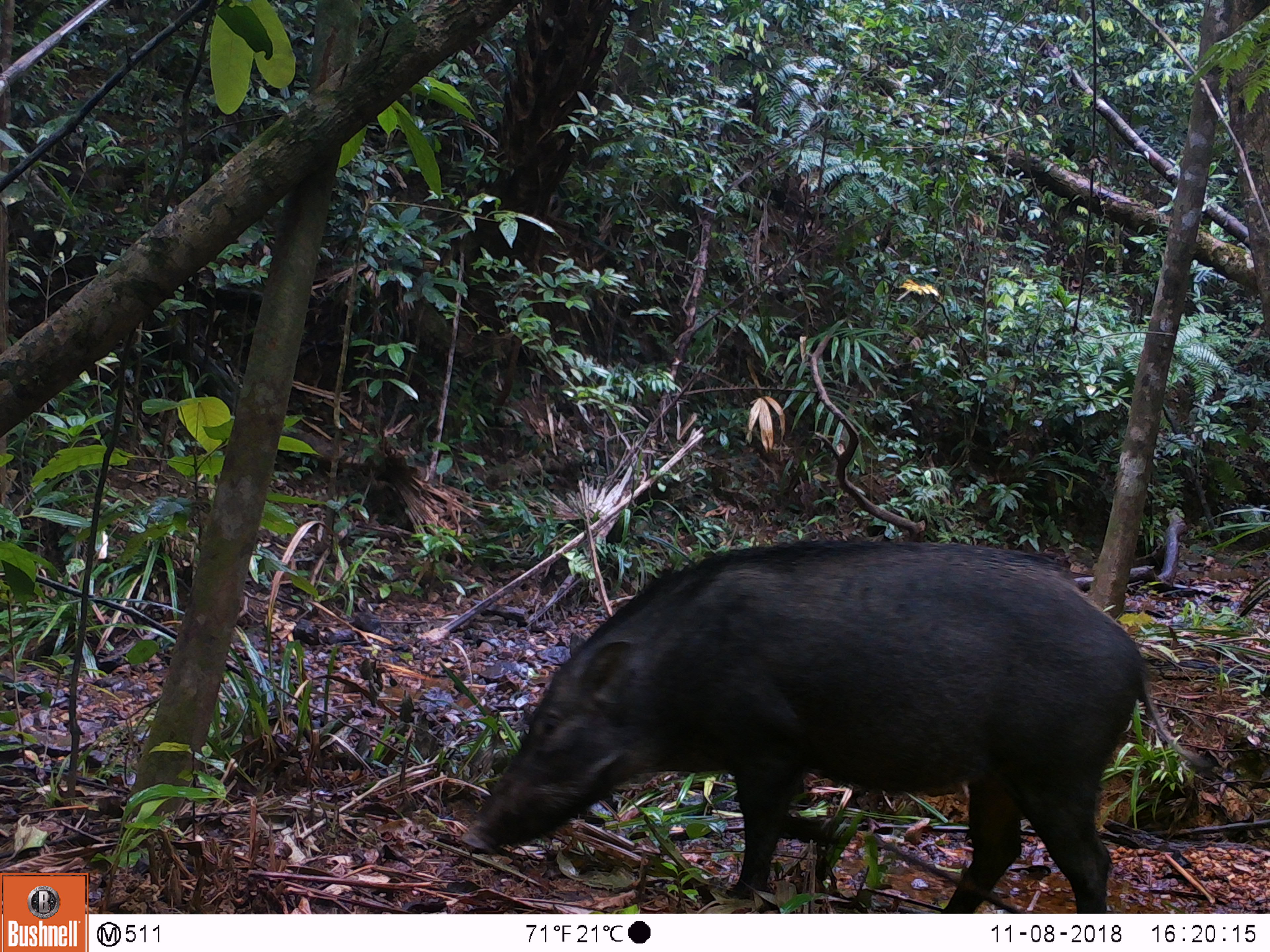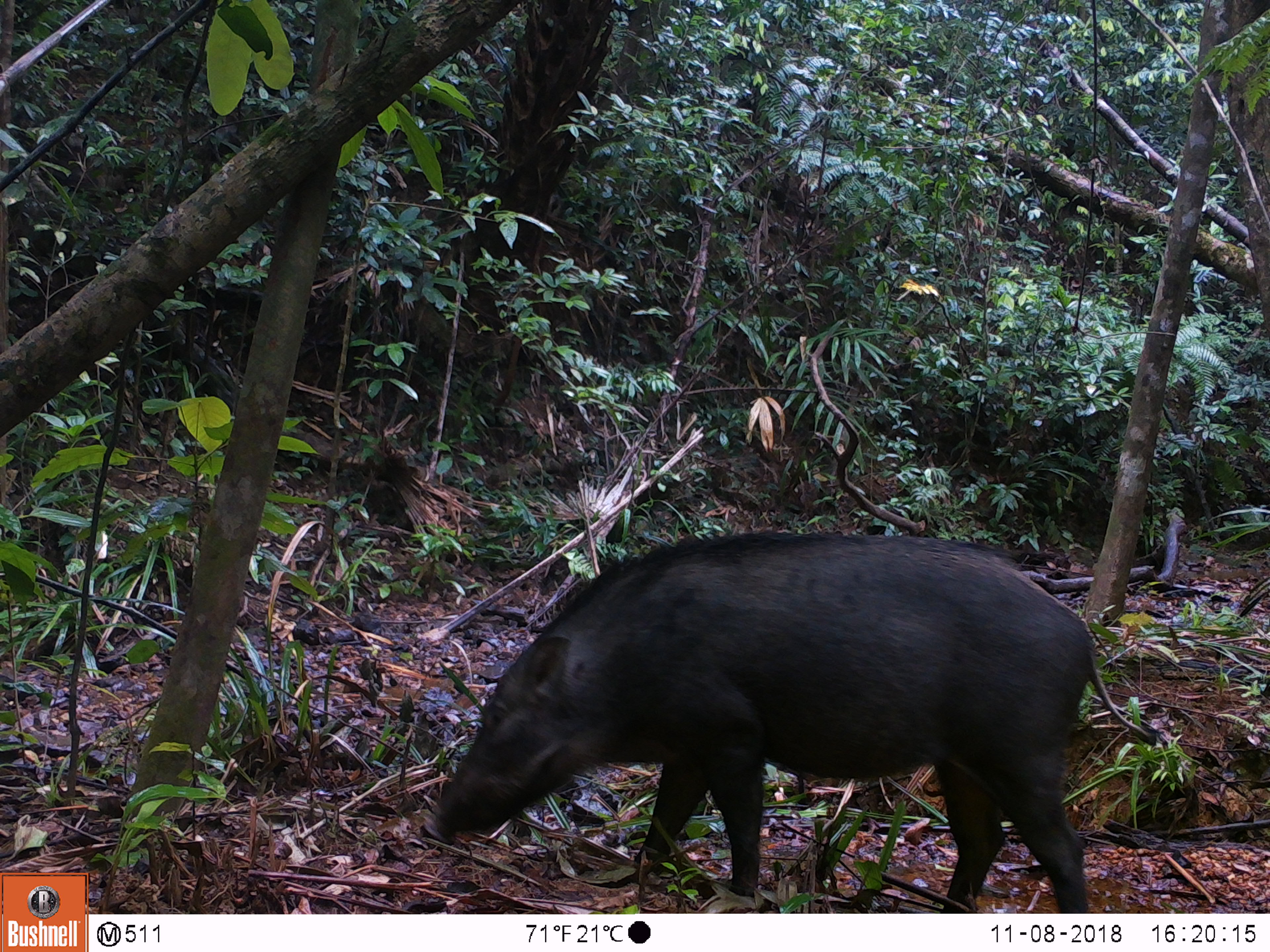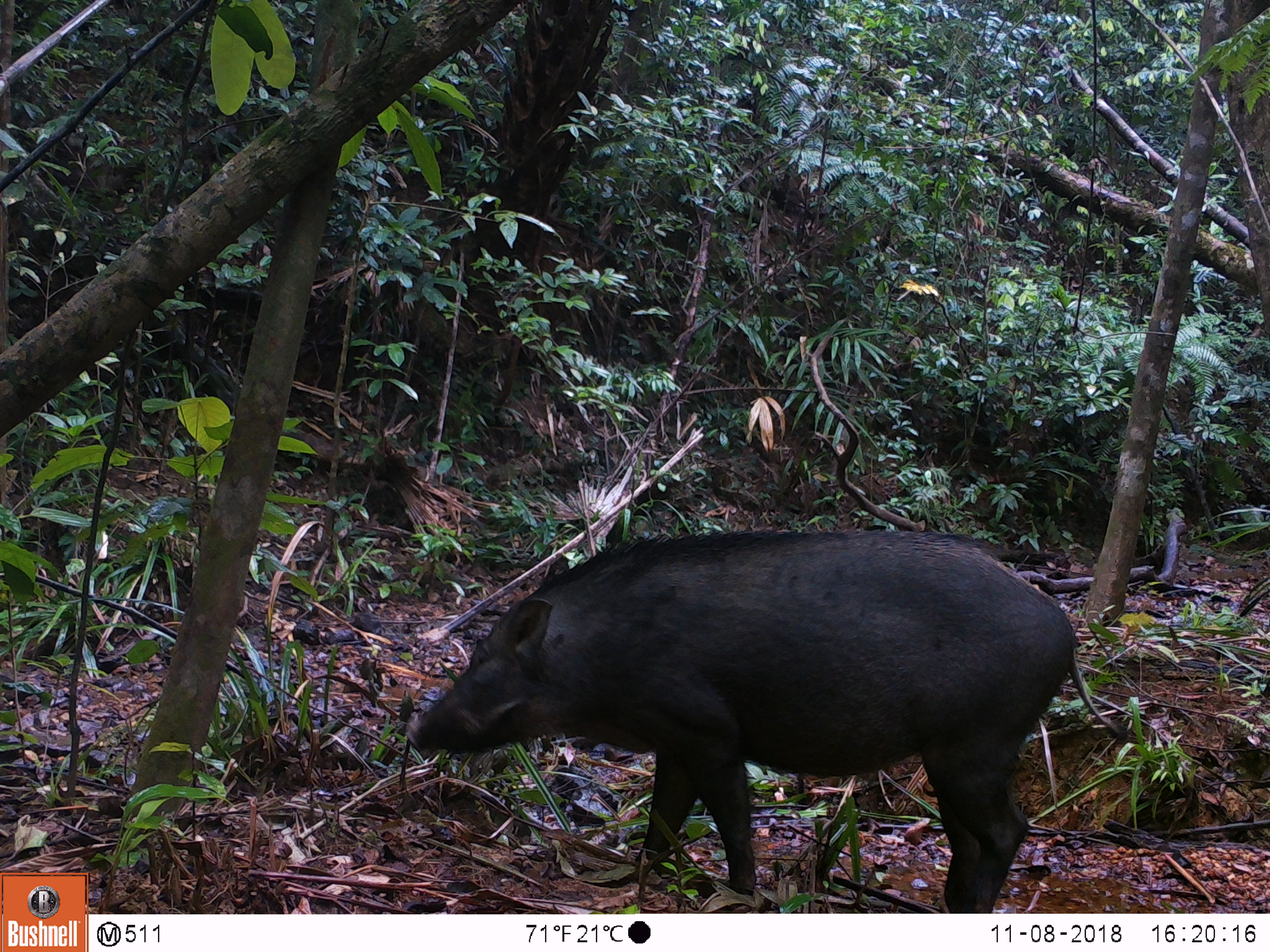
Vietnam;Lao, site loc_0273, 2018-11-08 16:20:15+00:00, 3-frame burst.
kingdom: Animalia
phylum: Chordata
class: Mammalia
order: Artiodactyla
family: Suidae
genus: Sus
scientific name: Sus scrofa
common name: eurasian wild pig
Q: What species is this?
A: Eurasian wild pig (Sus scrofa).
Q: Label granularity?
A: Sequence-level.